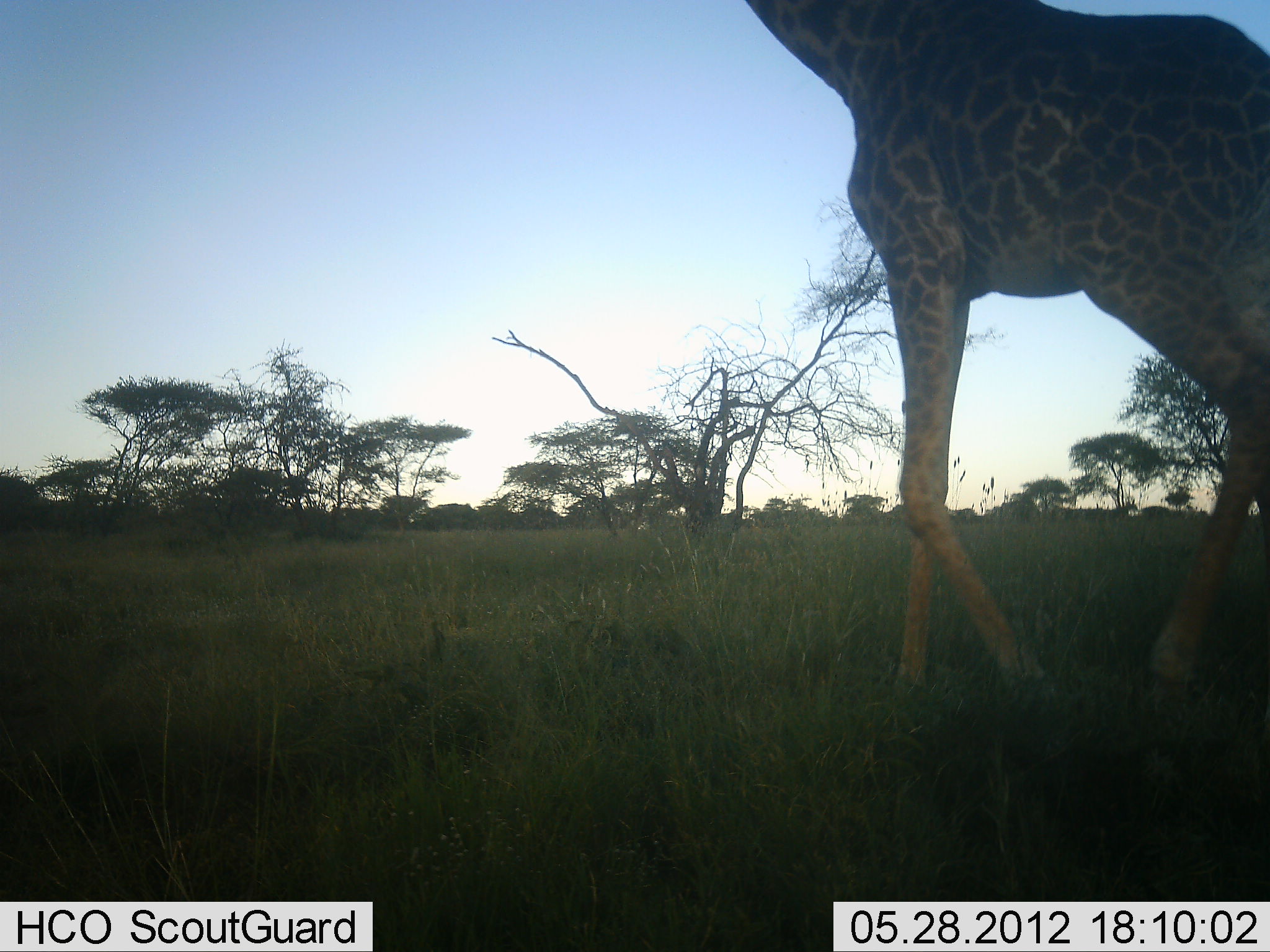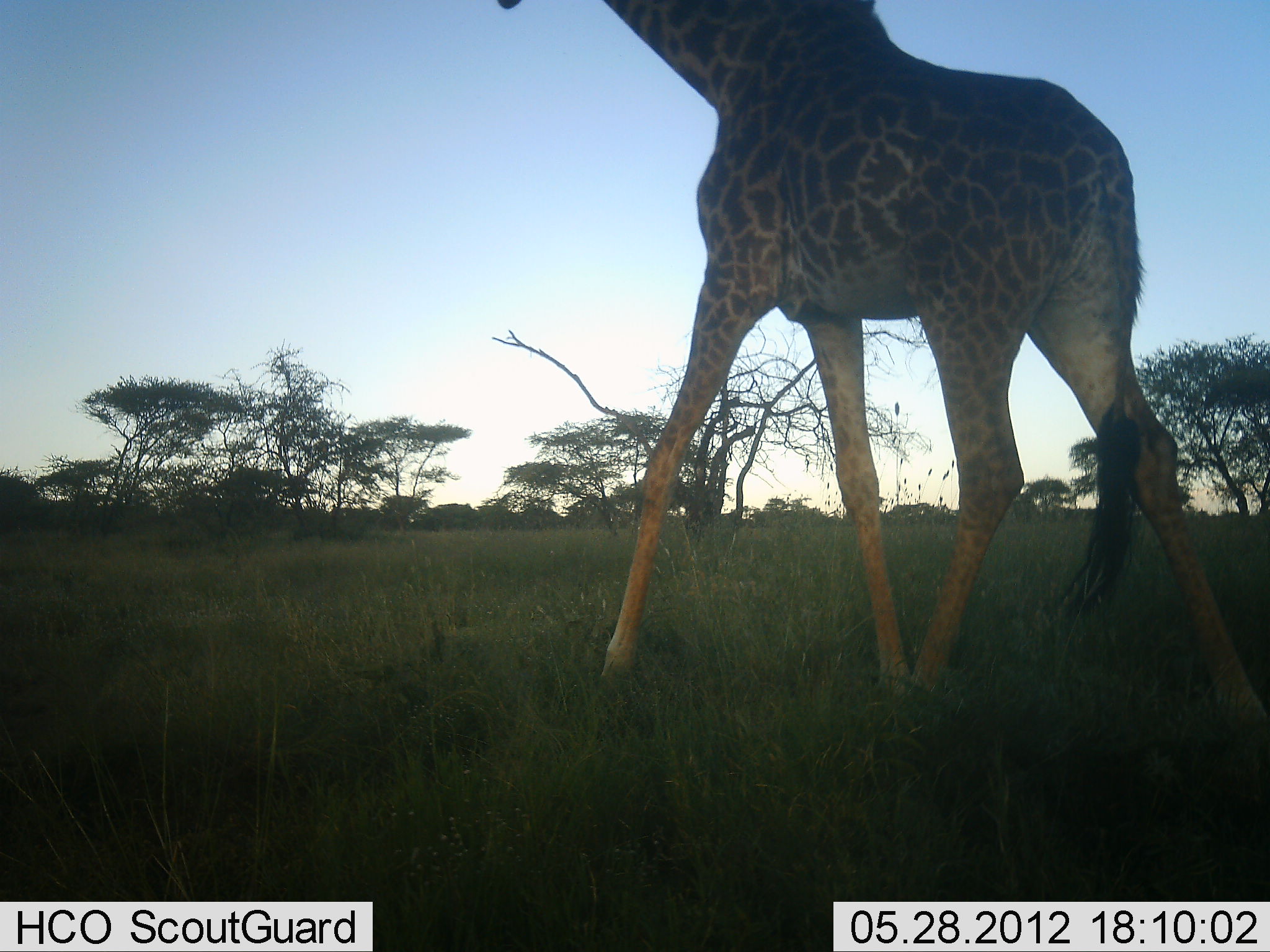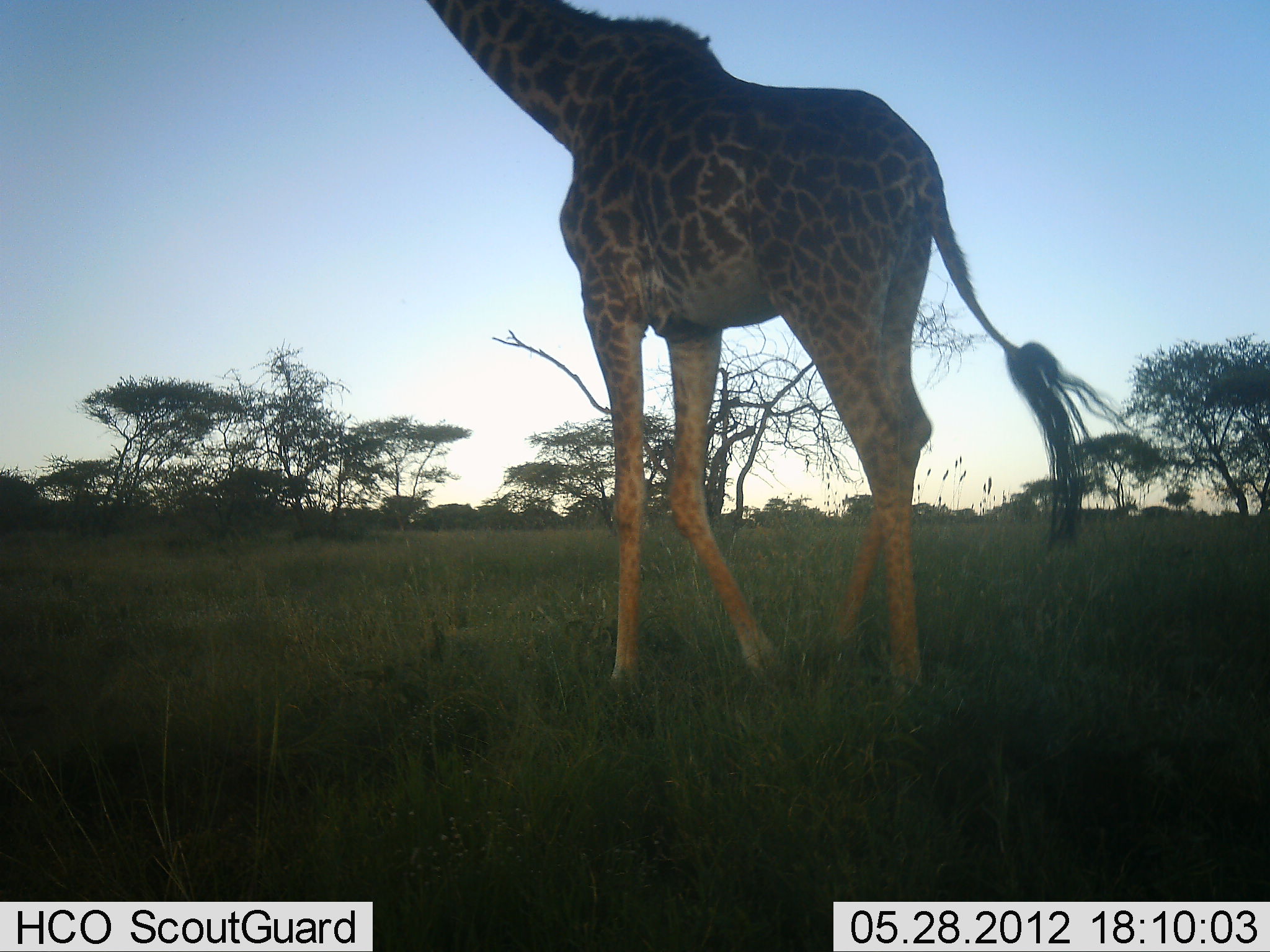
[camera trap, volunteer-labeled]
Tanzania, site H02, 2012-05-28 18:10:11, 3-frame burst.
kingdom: Animalia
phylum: Chordata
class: Mammalia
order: Artiodactyla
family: Giraffidae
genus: Giraffa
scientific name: Giraffa camelopardalis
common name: giraffe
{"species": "giraffe (Giraffa camelopardalis)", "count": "1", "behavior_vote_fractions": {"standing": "10%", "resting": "0%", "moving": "100%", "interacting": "0%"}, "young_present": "0%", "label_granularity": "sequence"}